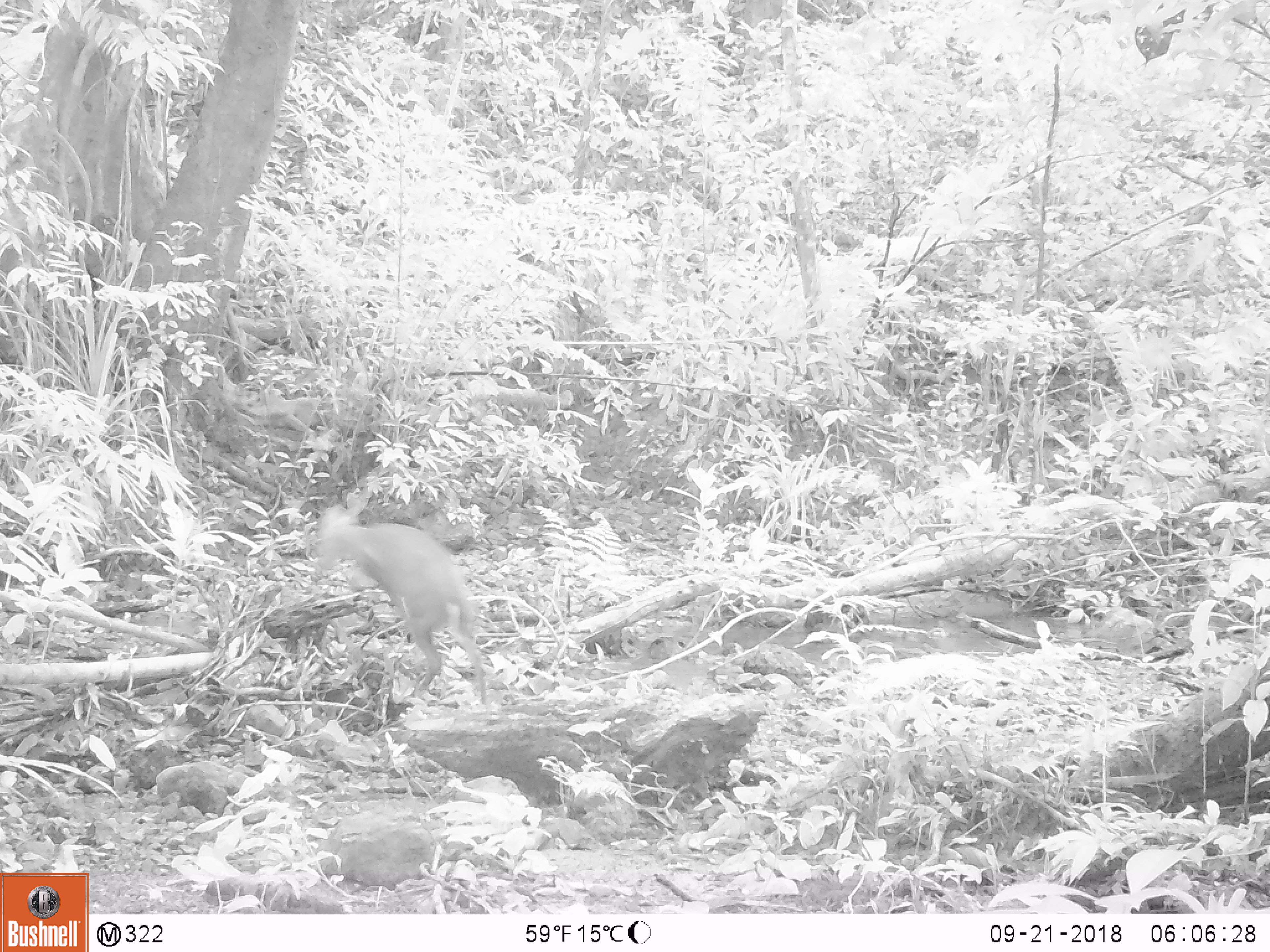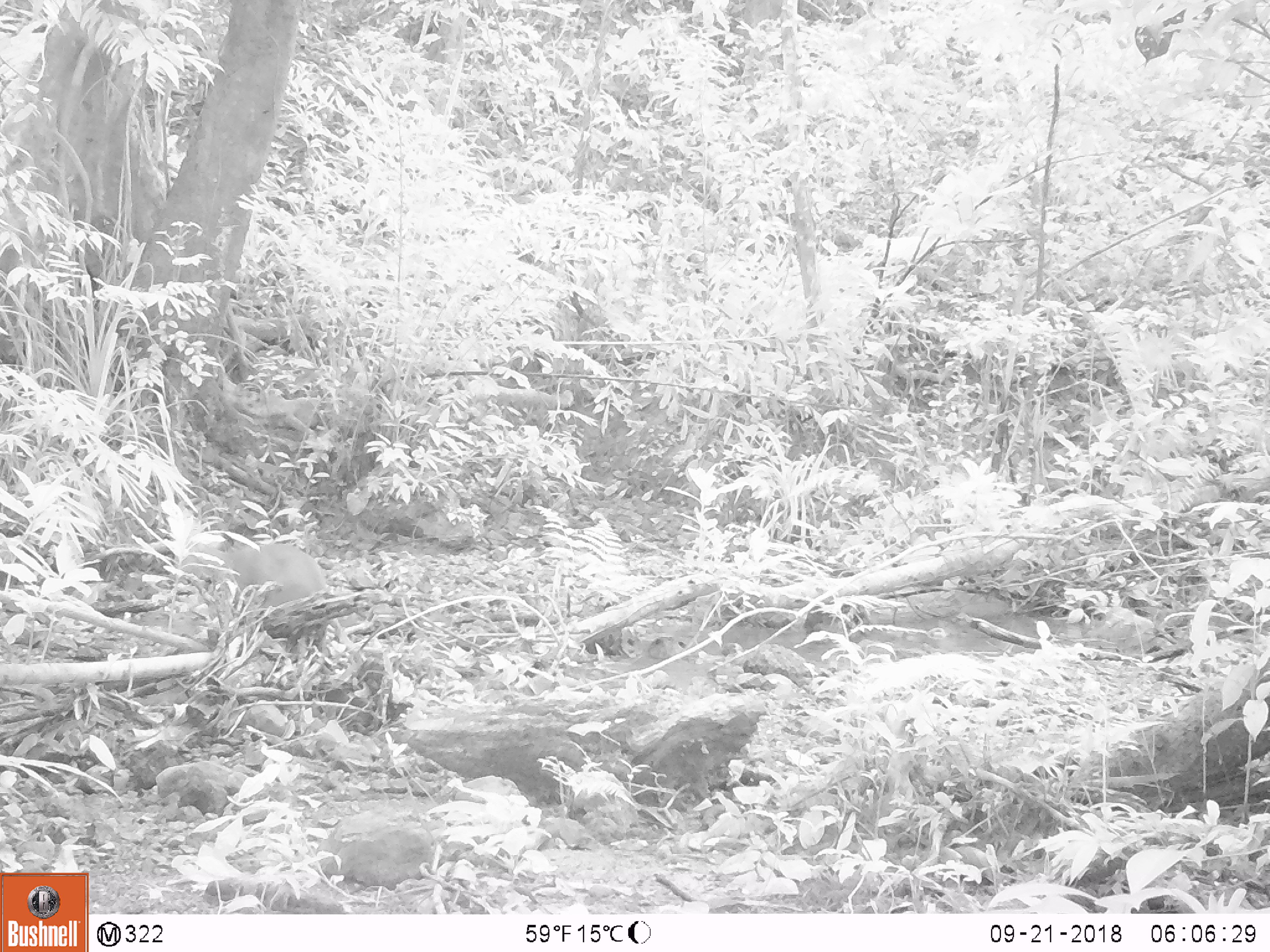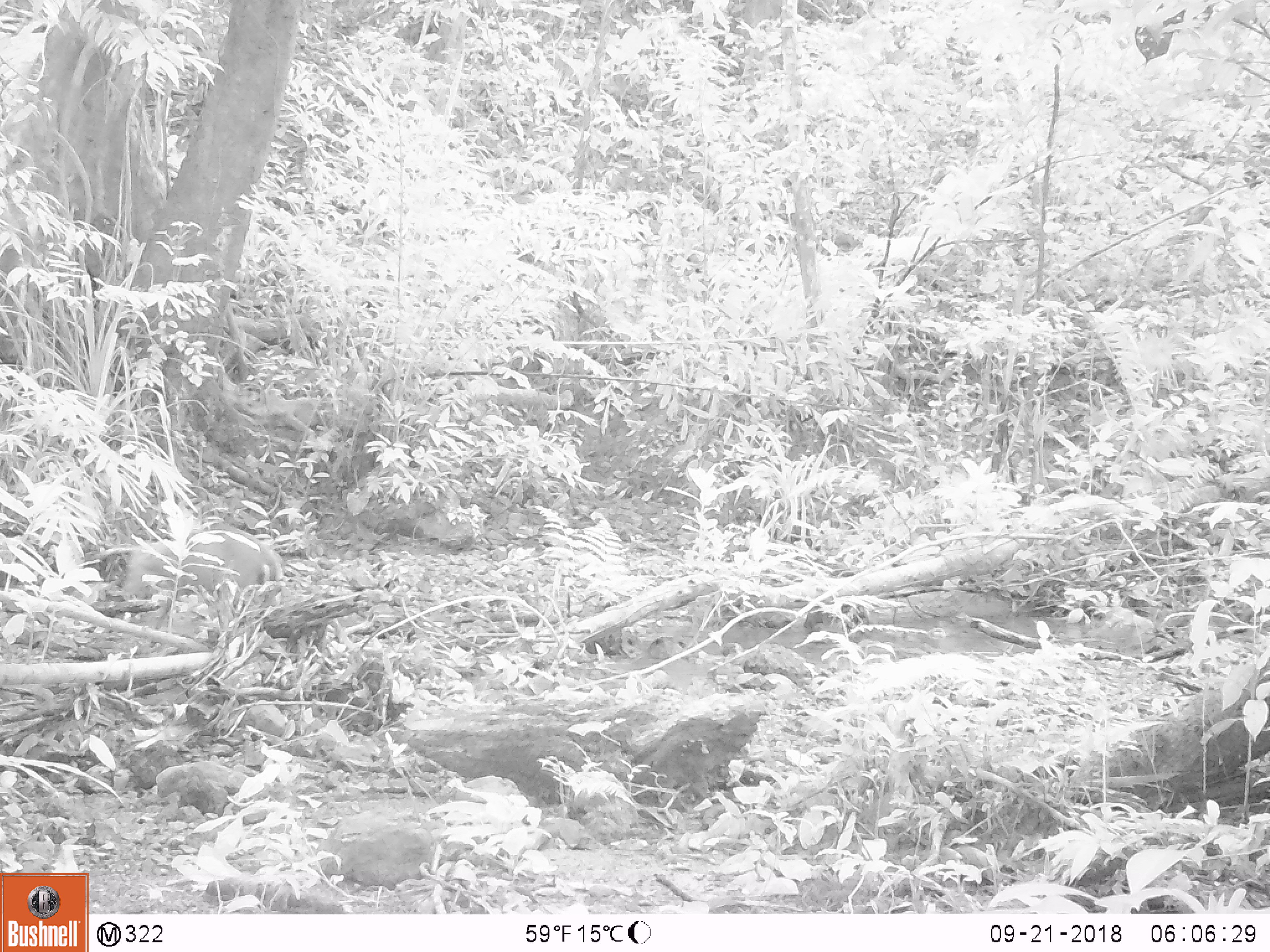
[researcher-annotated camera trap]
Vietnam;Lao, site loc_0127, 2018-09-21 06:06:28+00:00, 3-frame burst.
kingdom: Animalia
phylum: Chordata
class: Mammalia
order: Artiodactyla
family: Cervidae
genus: Muntiacus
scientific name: Muntiacus rooseveltorum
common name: roosevelt's muntjac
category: roosevelts muntjac group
Roosevelts muntjac group (roosevelt's muntjac) (Muntiacus rooseveltorum). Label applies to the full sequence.